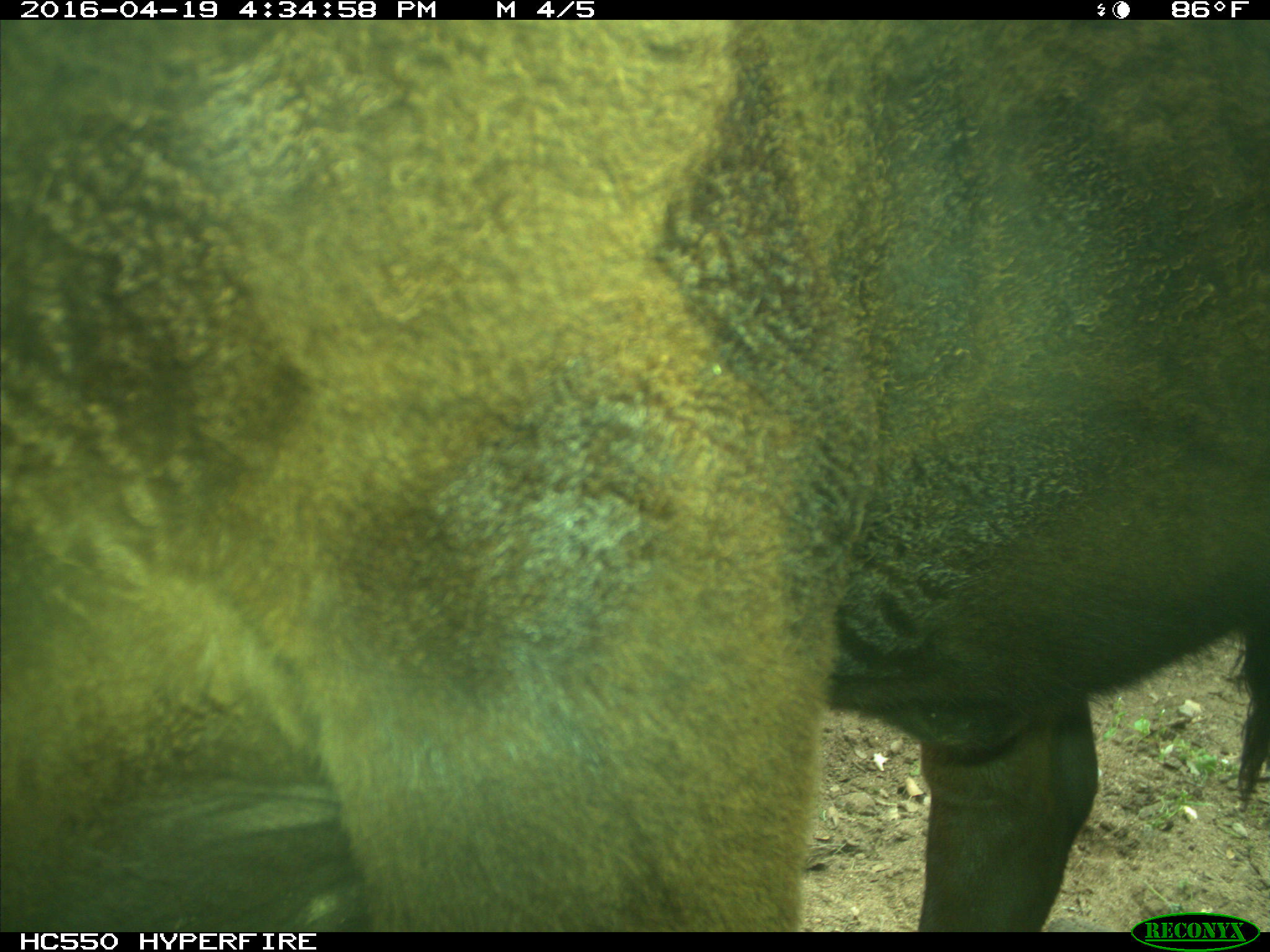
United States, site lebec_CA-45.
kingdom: Animalia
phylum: Chordata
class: Mammalia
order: Artiodactyla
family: Bovidae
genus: Bos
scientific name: Bos taurus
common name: domestic cow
Bos taurus (domestic cow).